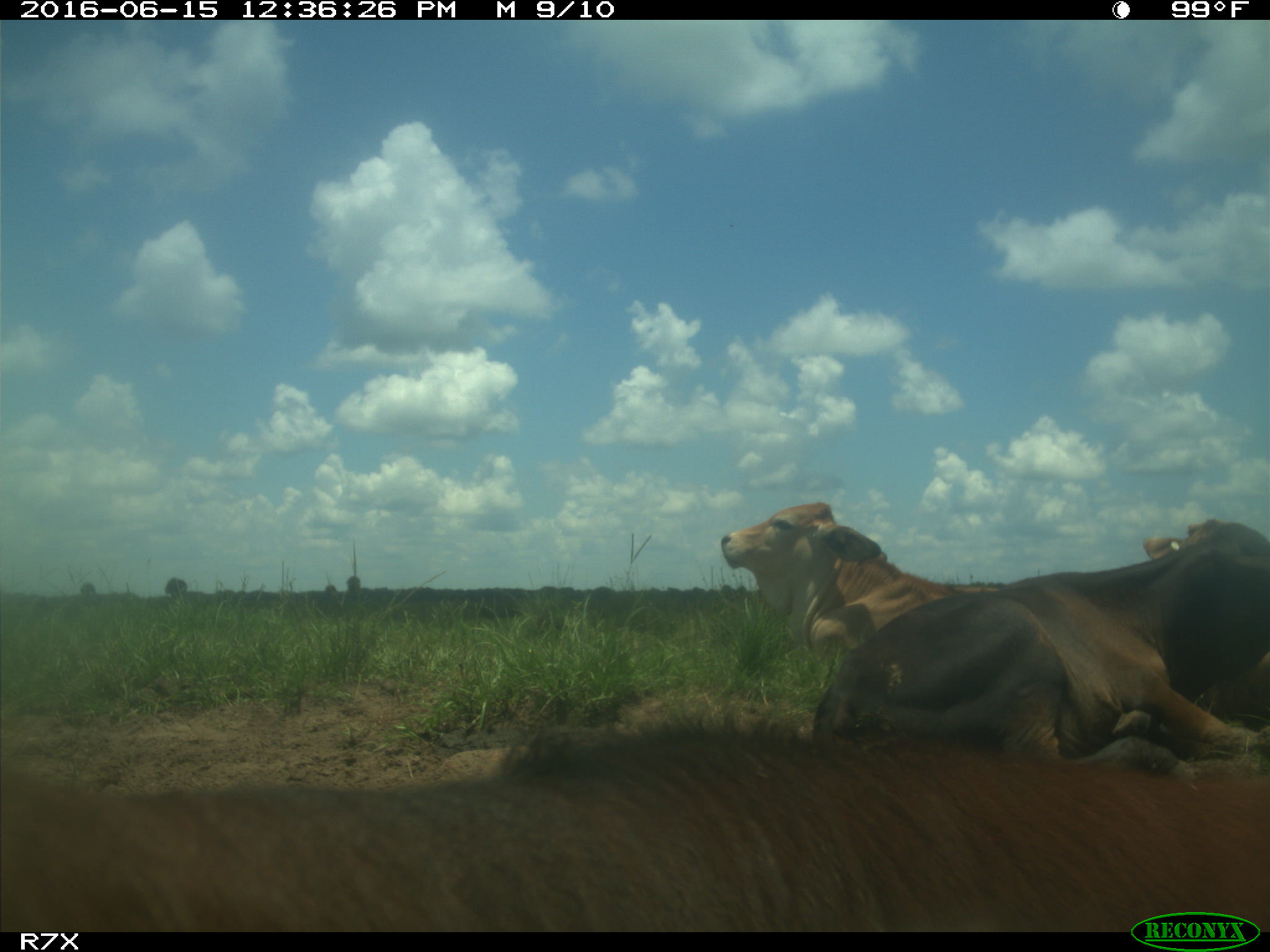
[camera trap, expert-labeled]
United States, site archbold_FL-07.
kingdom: Animalia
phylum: Chordata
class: Mammalia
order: Artiodactyla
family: Bovidae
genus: Bos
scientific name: Bos taurus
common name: domestic cow